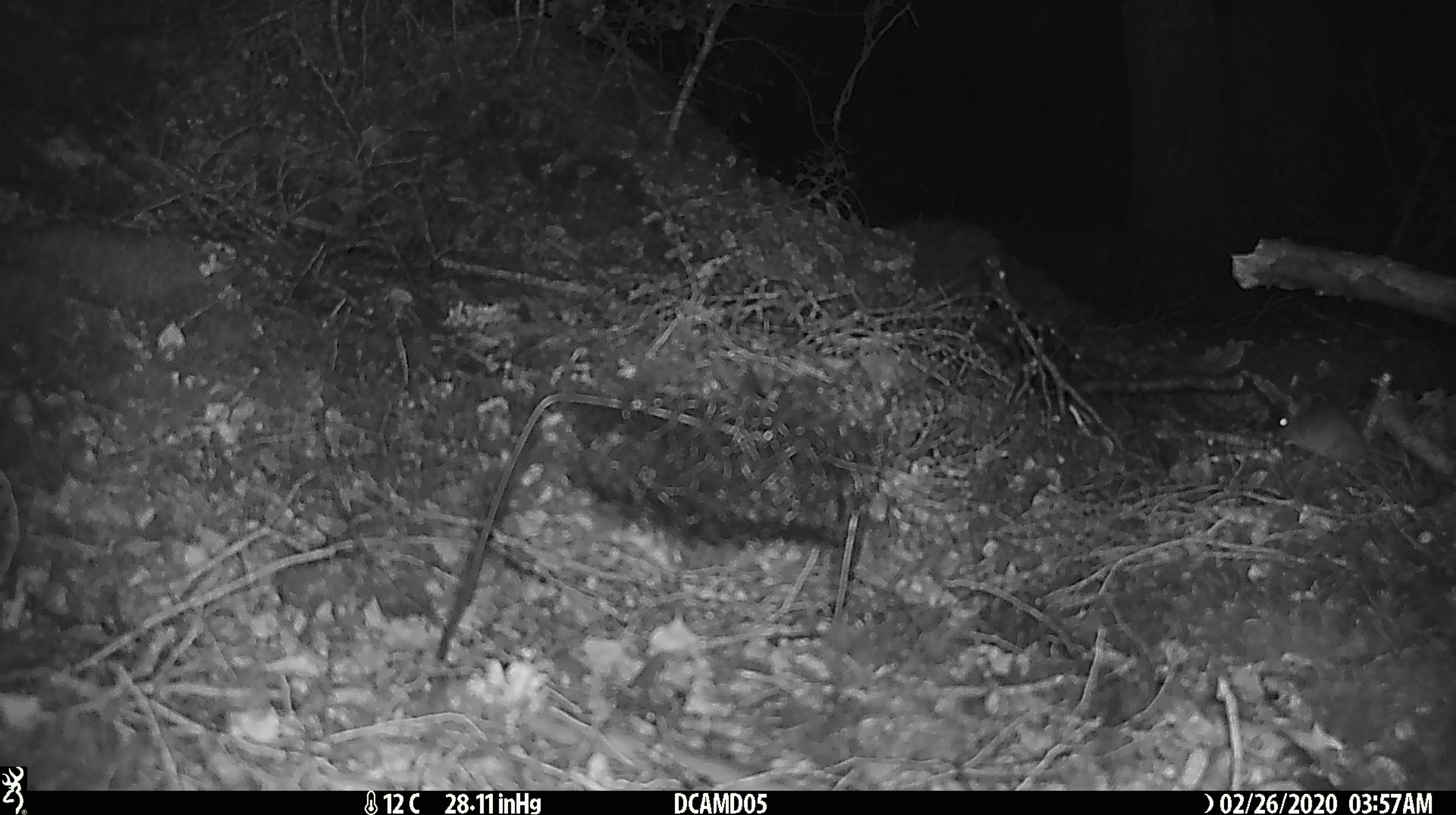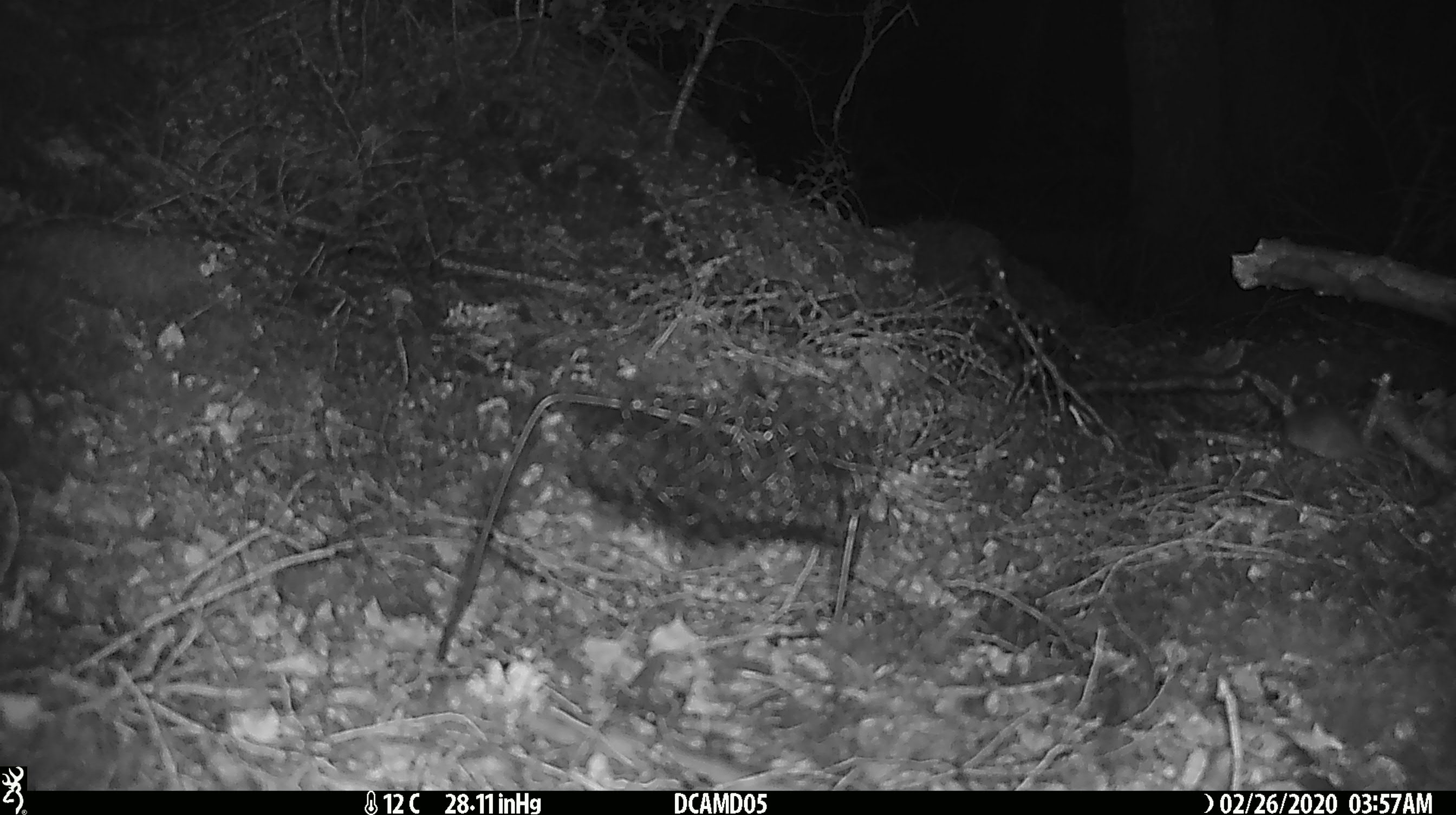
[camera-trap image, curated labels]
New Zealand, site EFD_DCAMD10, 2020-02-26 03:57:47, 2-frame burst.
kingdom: Animalia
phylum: Chordata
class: Mammalia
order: Rodentia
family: Muridae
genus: Mus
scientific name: Mus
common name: mouse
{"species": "mouse (Mus)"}